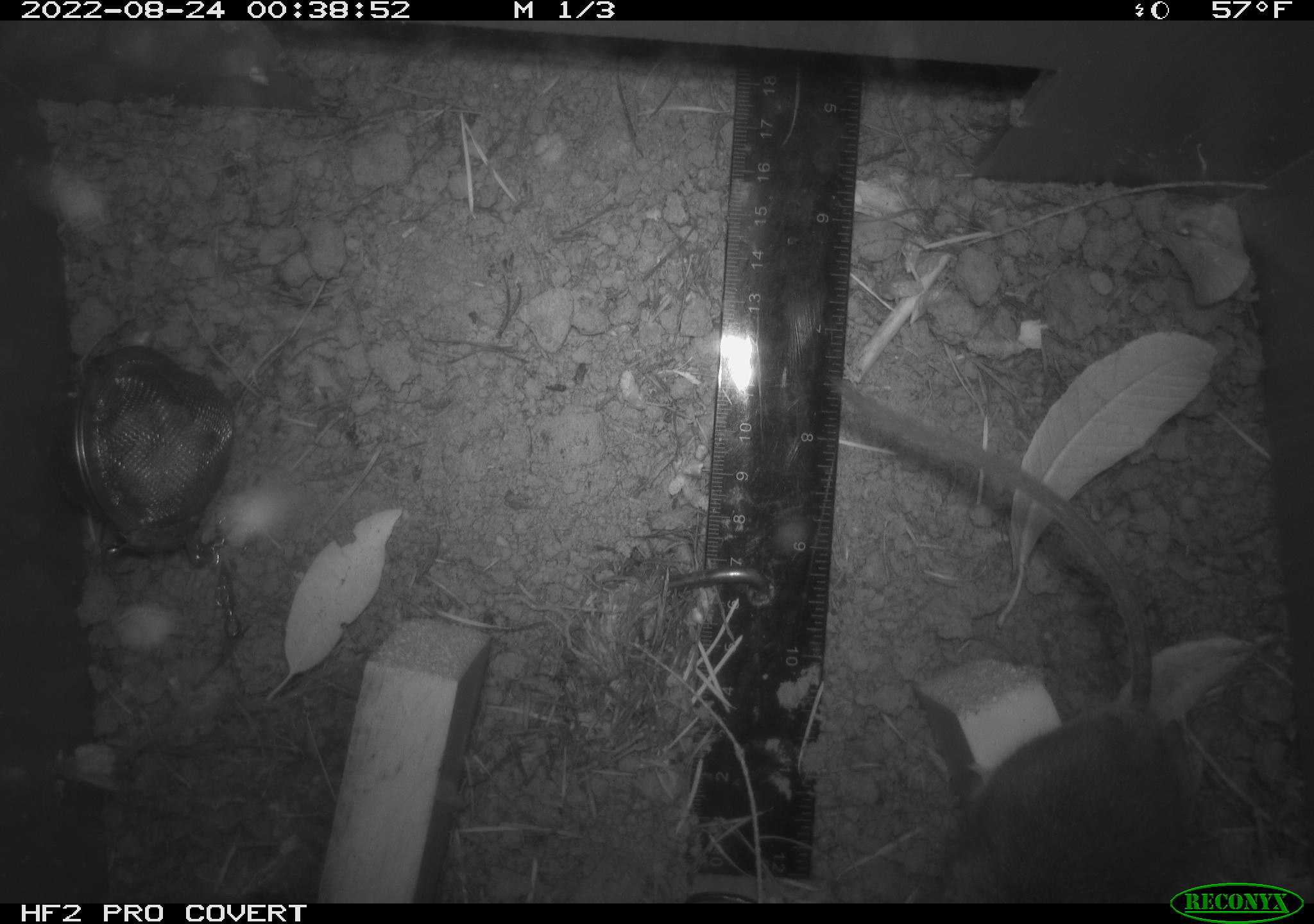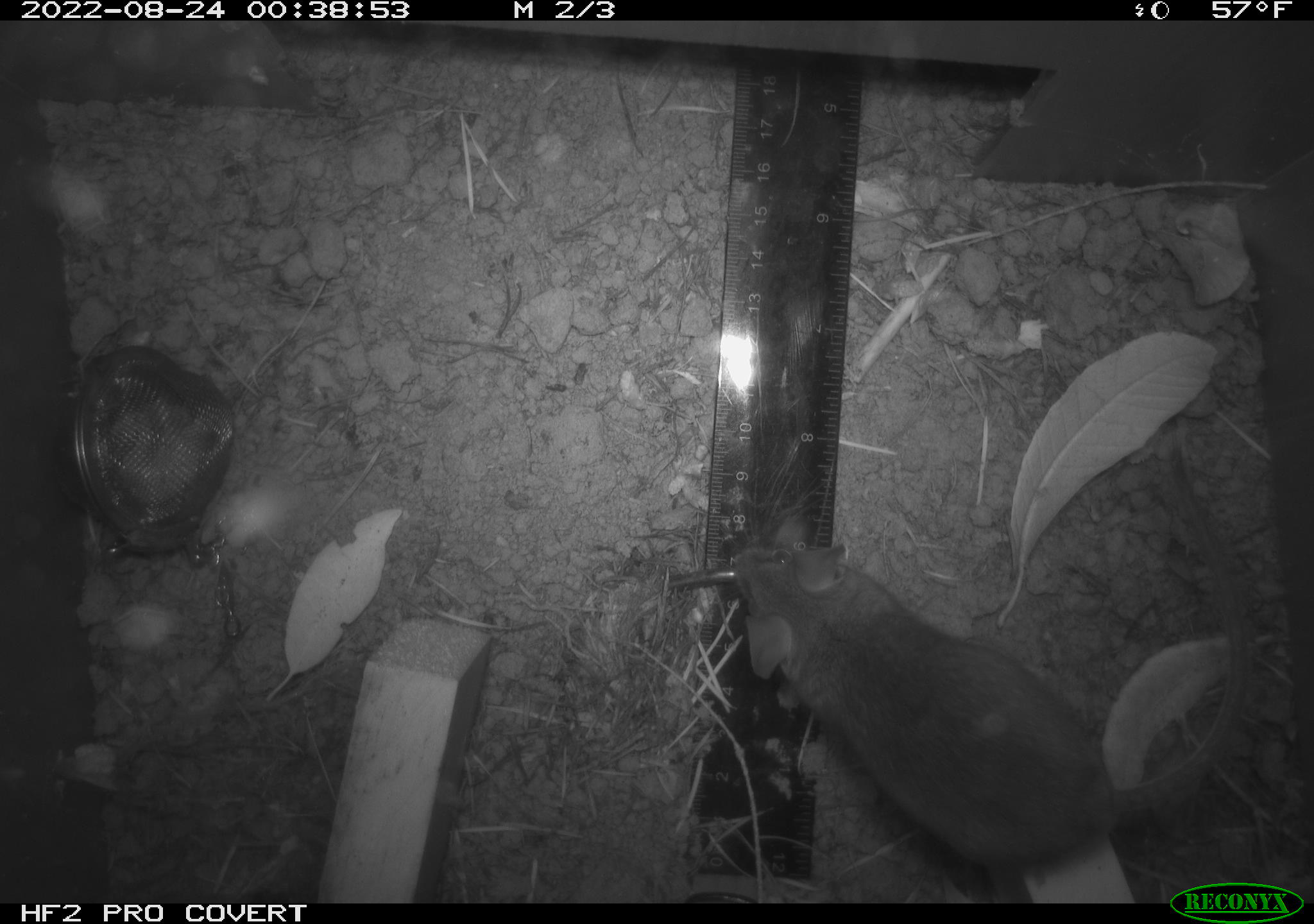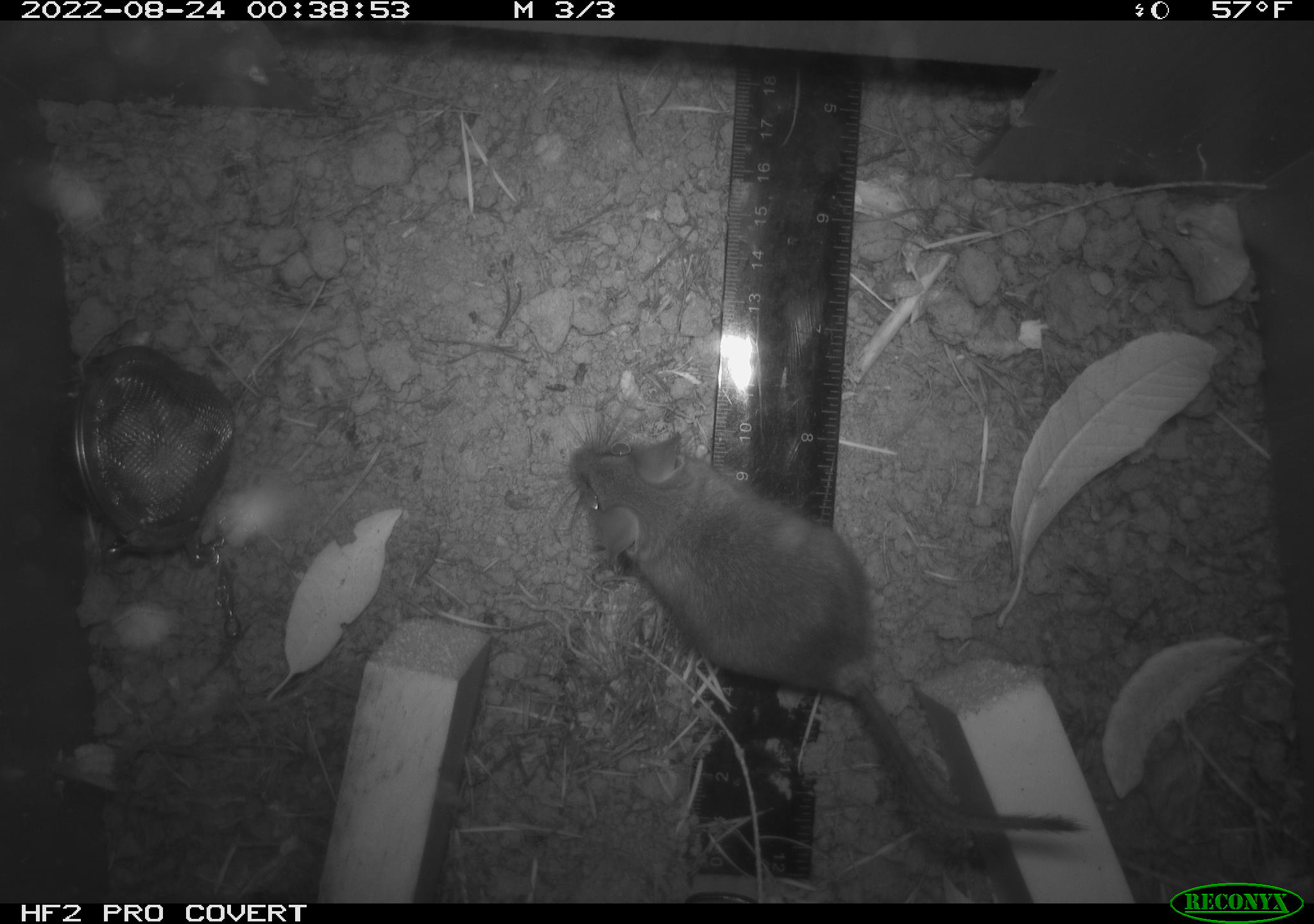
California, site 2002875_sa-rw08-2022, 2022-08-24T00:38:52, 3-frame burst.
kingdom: Animalia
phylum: Chordata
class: Mammalia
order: Rodentia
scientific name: Rodentia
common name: mouse species